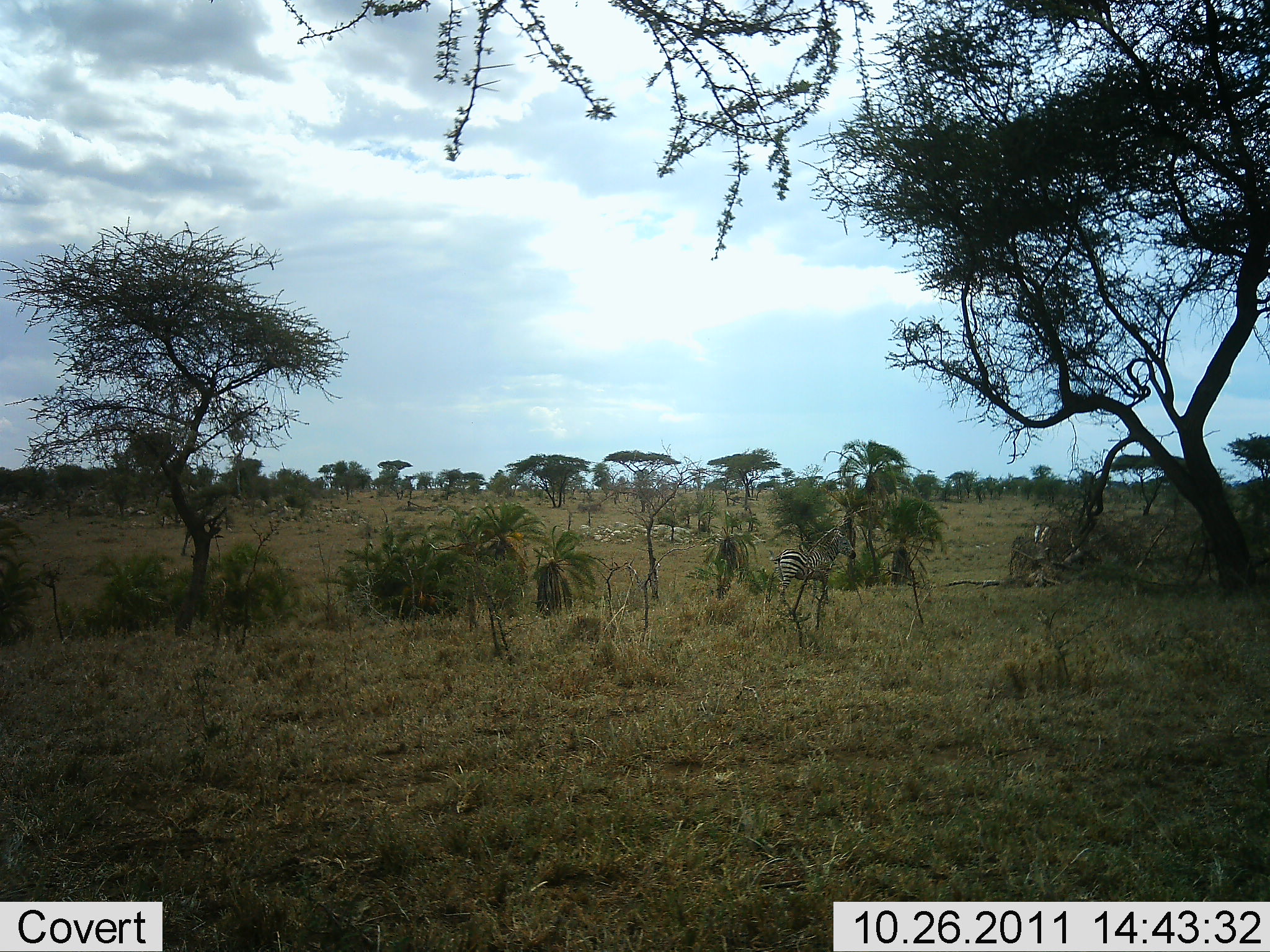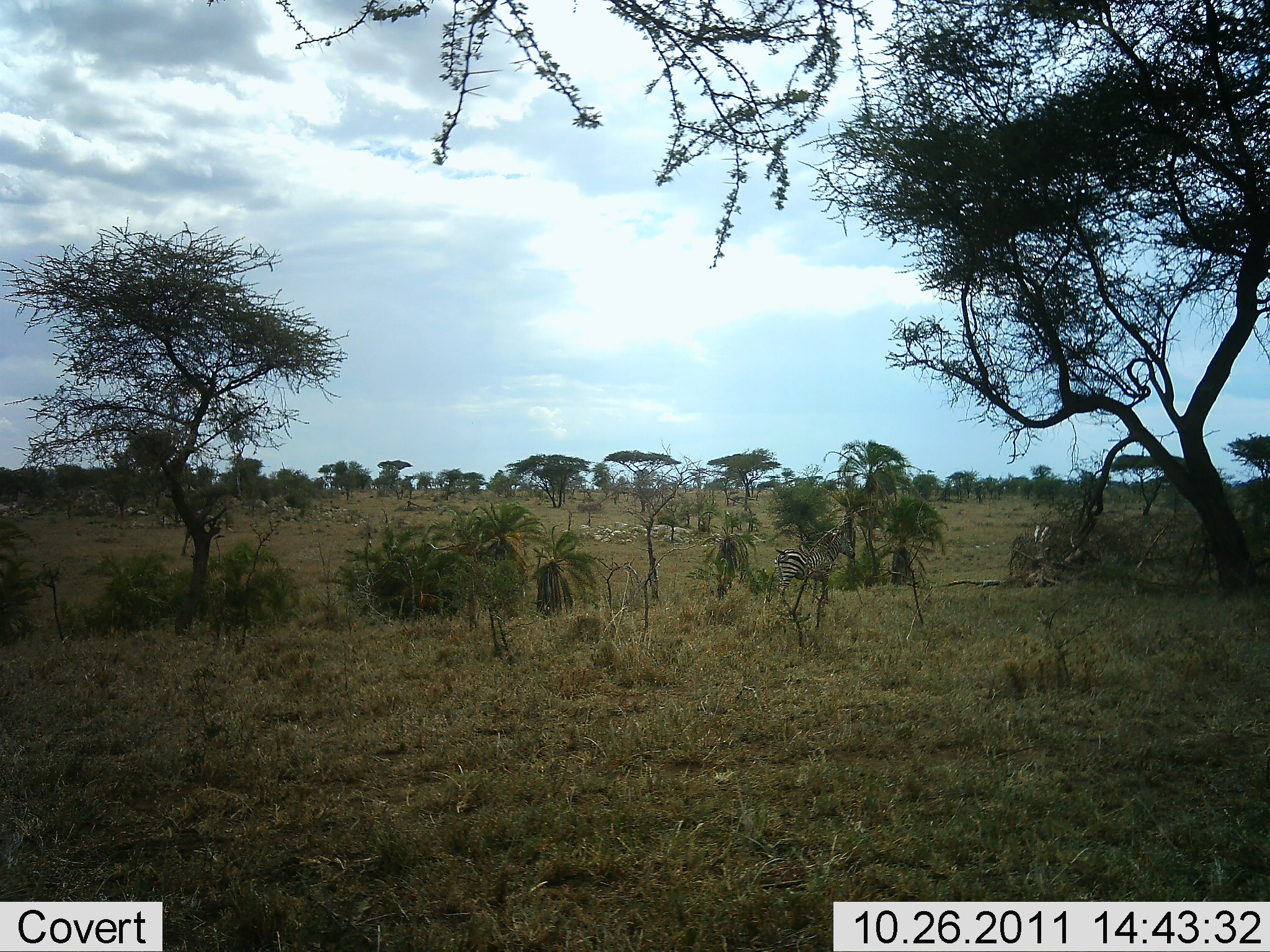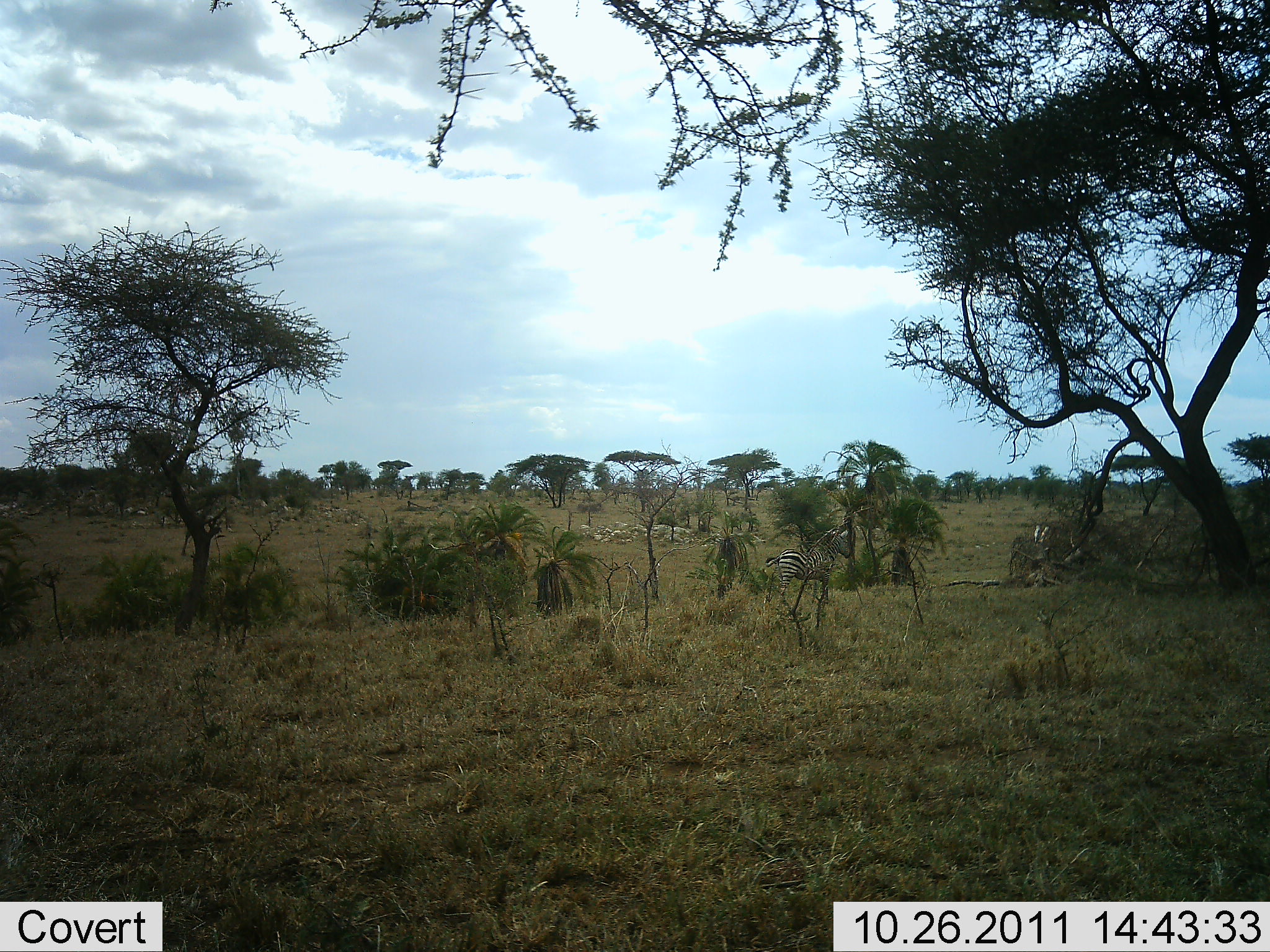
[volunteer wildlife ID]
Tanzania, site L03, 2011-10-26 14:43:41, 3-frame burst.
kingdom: Animalia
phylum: Chordata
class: Mammalia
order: Perissodactyla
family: Equidae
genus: Equus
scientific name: Equus quagga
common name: plains zebra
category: zebra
Zebra (plains zebra) (Equus quagga), count 1. Behavior (volunteer vote fractions): standing 70%, resting 0%, moving 20%, interacting 0%. Young present (vote fraction): 0%. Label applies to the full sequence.